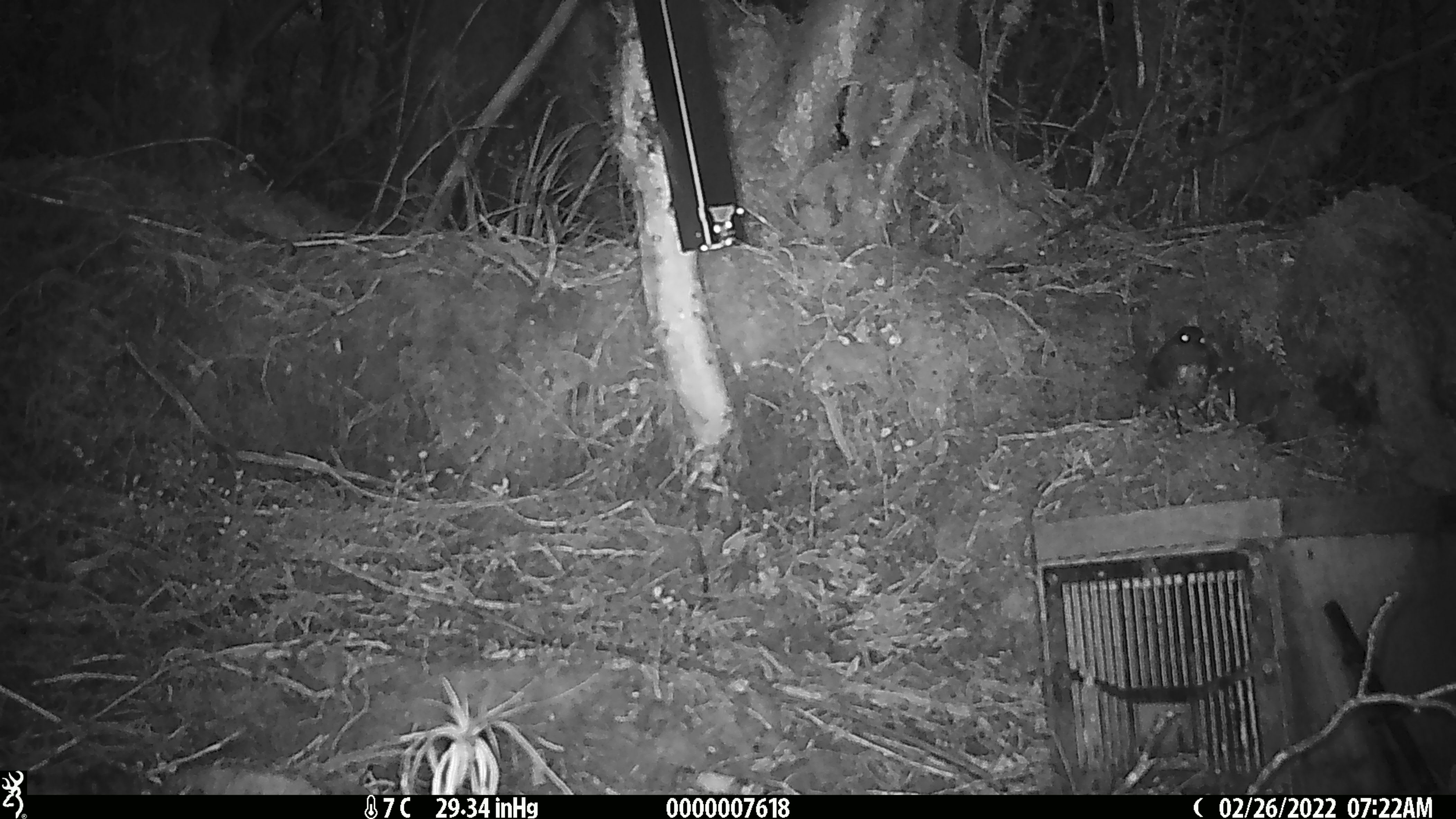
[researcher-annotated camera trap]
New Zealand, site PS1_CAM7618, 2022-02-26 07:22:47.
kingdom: Animalia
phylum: Chordata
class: Aves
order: Passeriformes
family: Petroicidae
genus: Petroica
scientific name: Petroica australis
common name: new zealand robin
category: robin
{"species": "robin (new zealand robin) (Petroica australis)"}